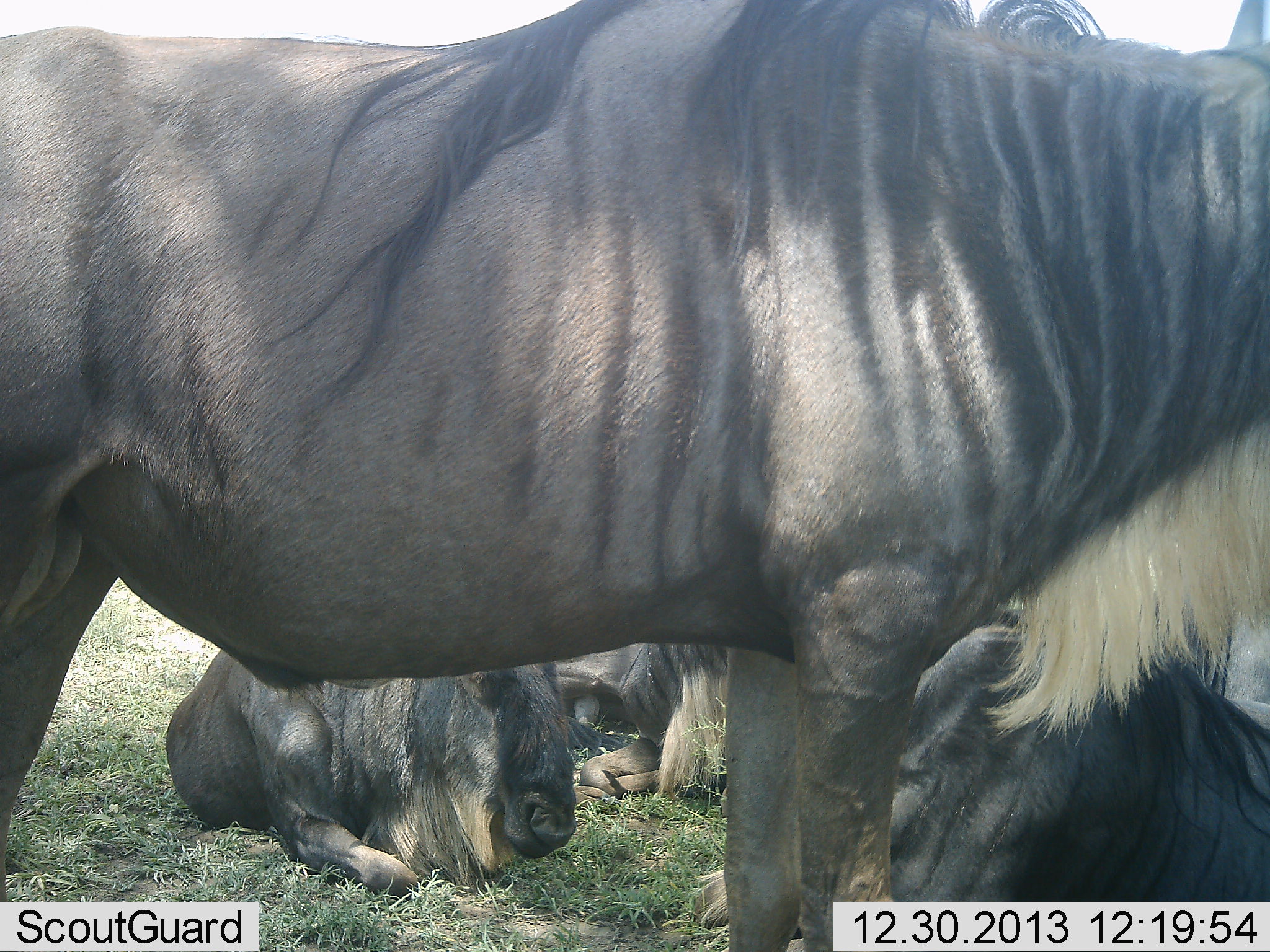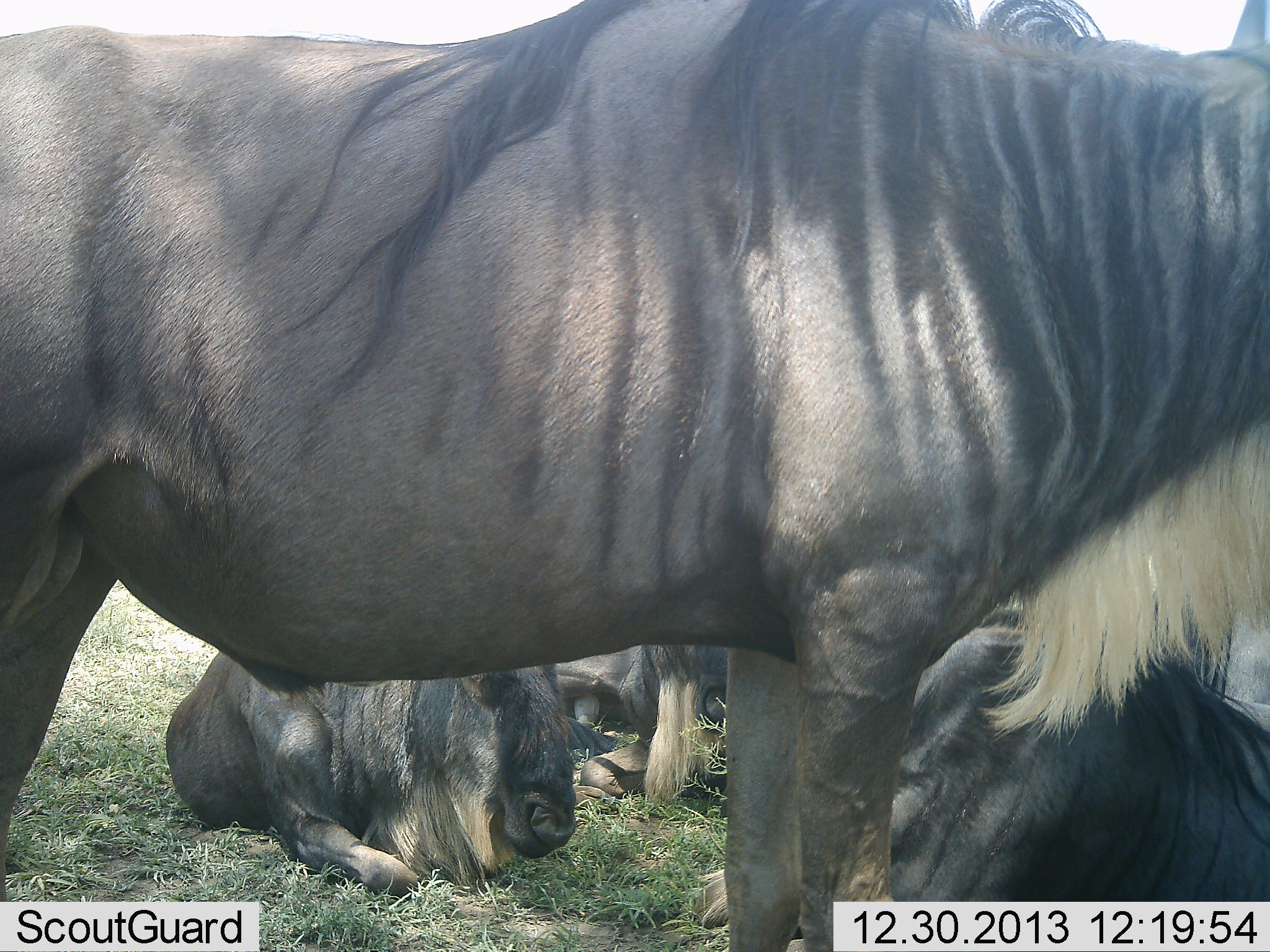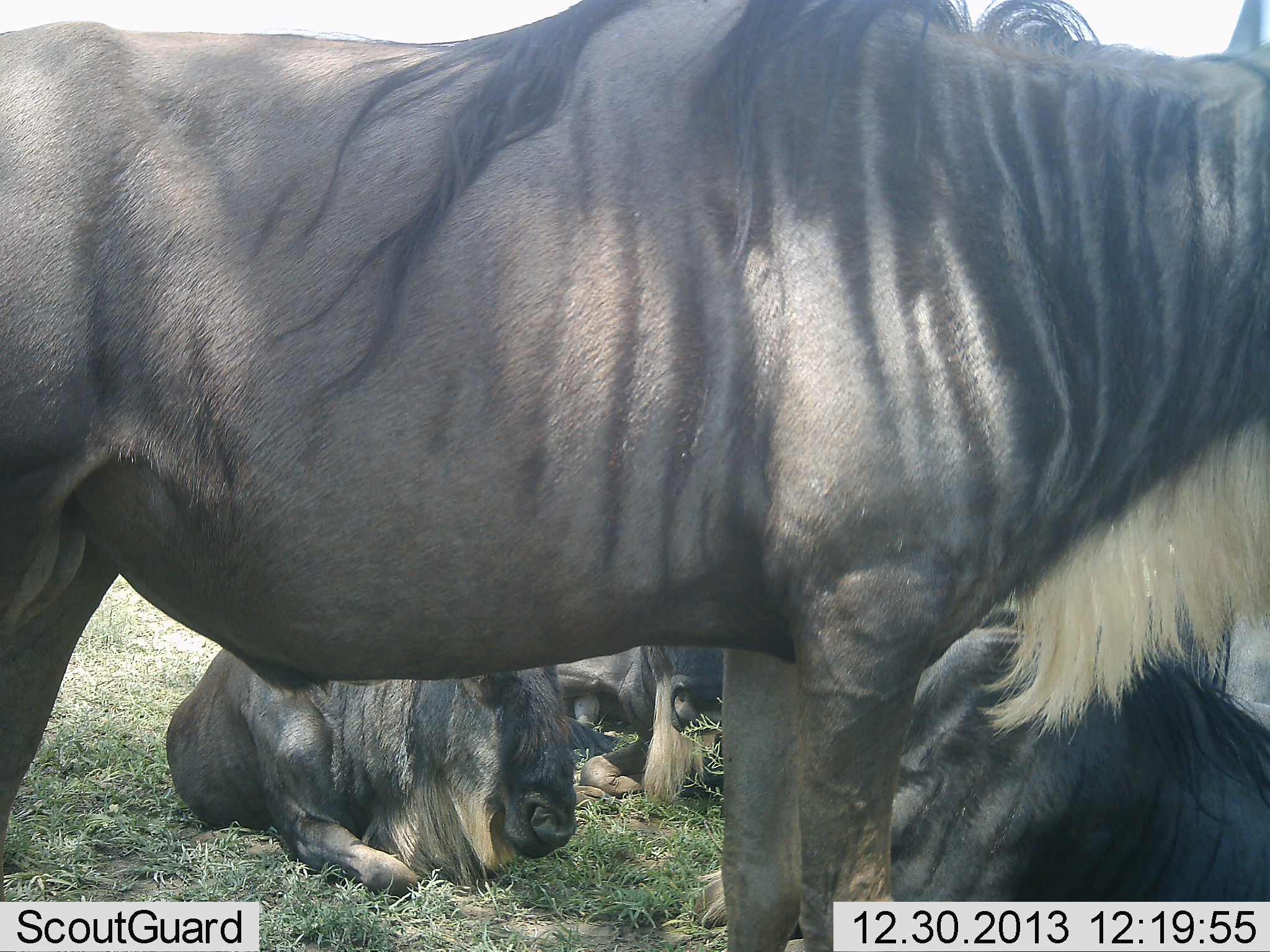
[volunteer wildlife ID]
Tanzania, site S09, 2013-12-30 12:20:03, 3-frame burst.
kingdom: Animalia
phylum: Chordata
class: Mammalia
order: Artiodactyla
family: Bovidae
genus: Connochaetes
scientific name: Connochaetes taurinus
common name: blue wildebeest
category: wildebeest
Wildebeest (blue wildebeest) (Connochaetes taurinus), count 4. Behavior (volunteer vote fractions): standing 80%, resting 100%, moving 0%, interacting 10%. Young present (vote fraction): 10%. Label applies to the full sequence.